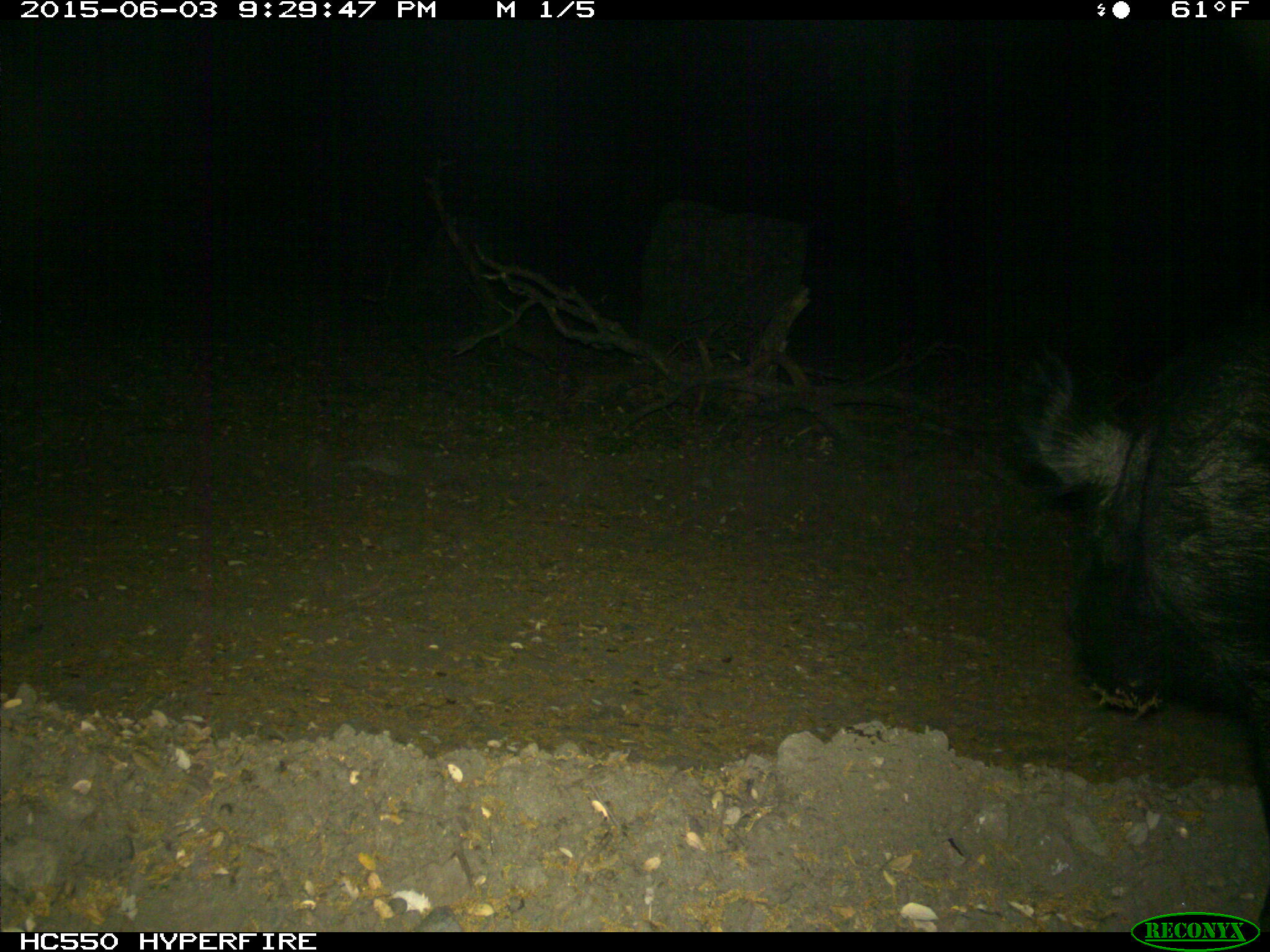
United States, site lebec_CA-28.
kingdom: Animalia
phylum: Chordata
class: Mammalia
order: Artiodactyla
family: Suidae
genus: Sus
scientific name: Sus scrofa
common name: wild boar